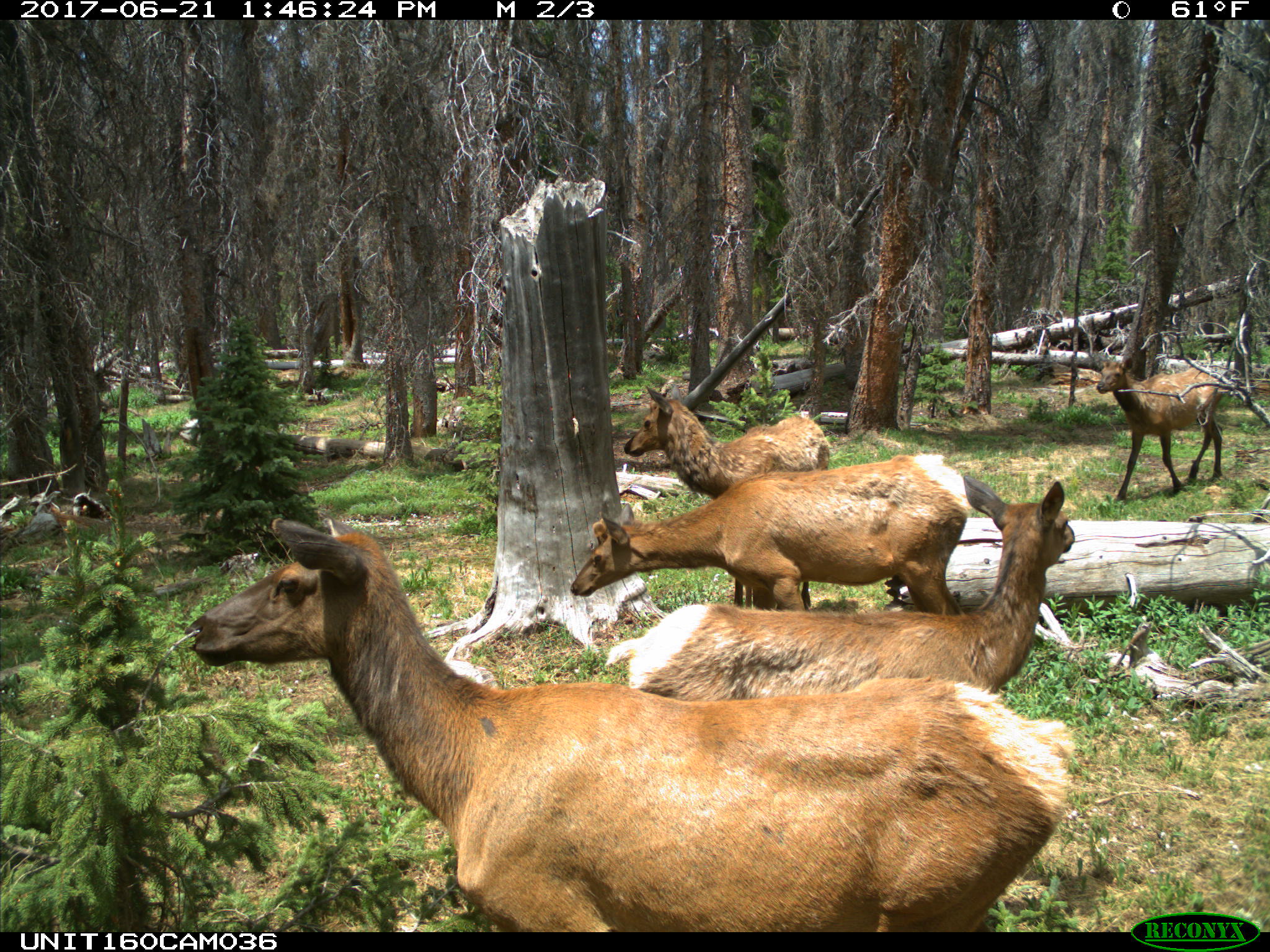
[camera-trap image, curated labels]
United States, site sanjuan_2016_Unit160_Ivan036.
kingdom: Animalia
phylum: Chordata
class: Mammalia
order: Artiodactyla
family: Cervidae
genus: Cervus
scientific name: Cervus elaphus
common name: red deer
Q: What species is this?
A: Cervus elaphus (red deer).